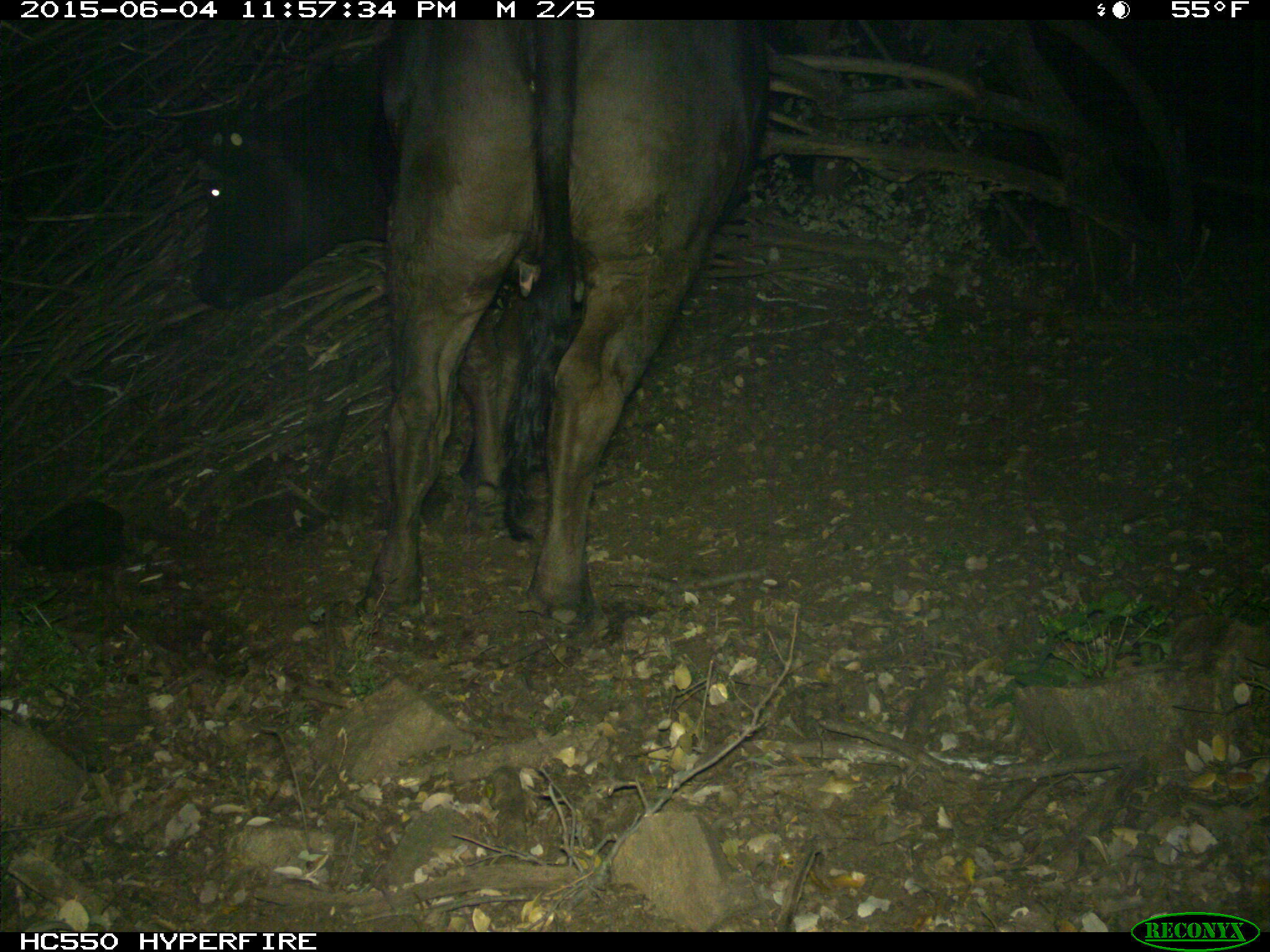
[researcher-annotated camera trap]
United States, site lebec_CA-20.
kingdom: Animalia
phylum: Chordata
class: Mammalia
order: Artiodactyla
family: Bovidae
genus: Bos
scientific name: Bos taurus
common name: domestic cow